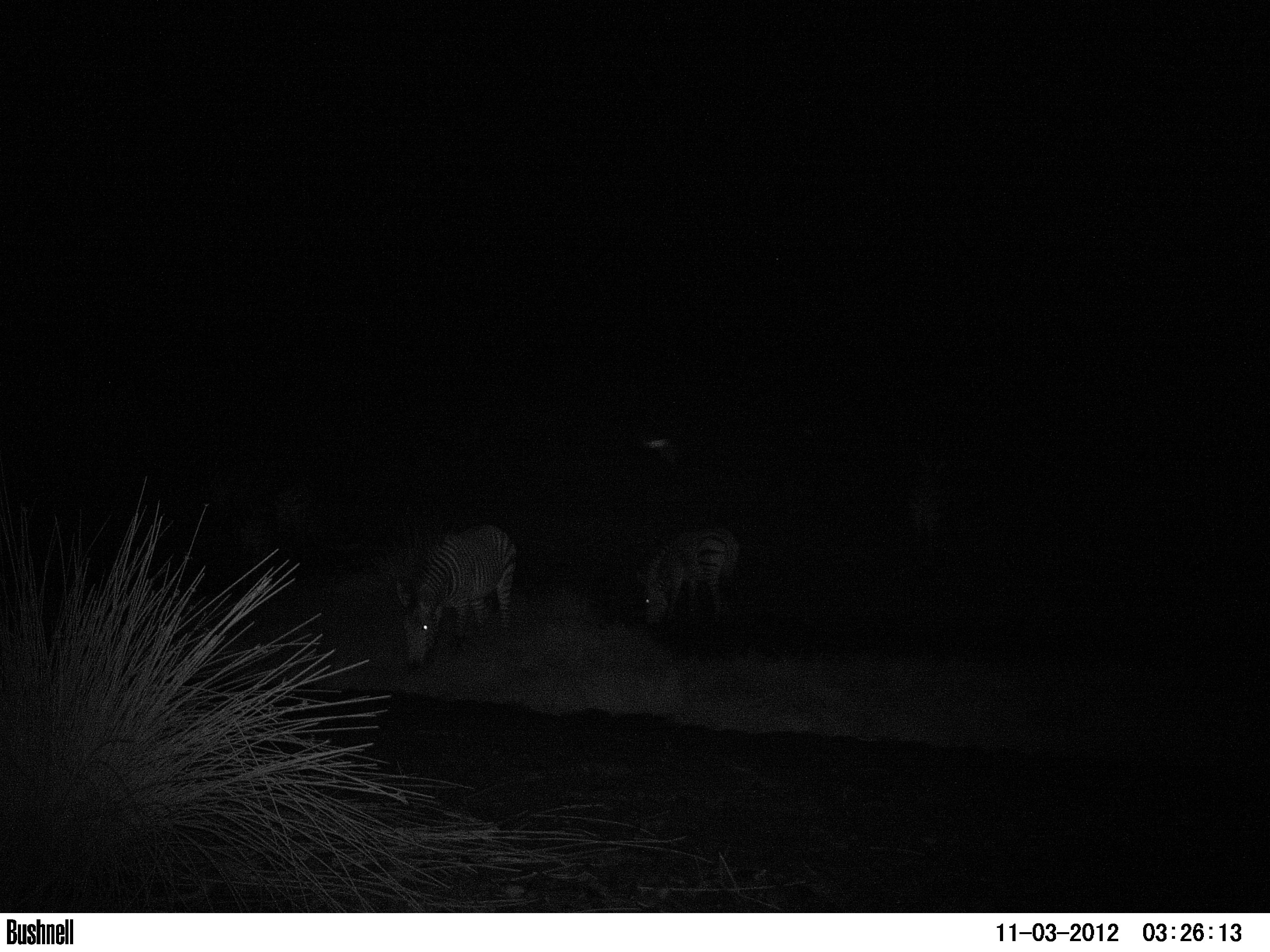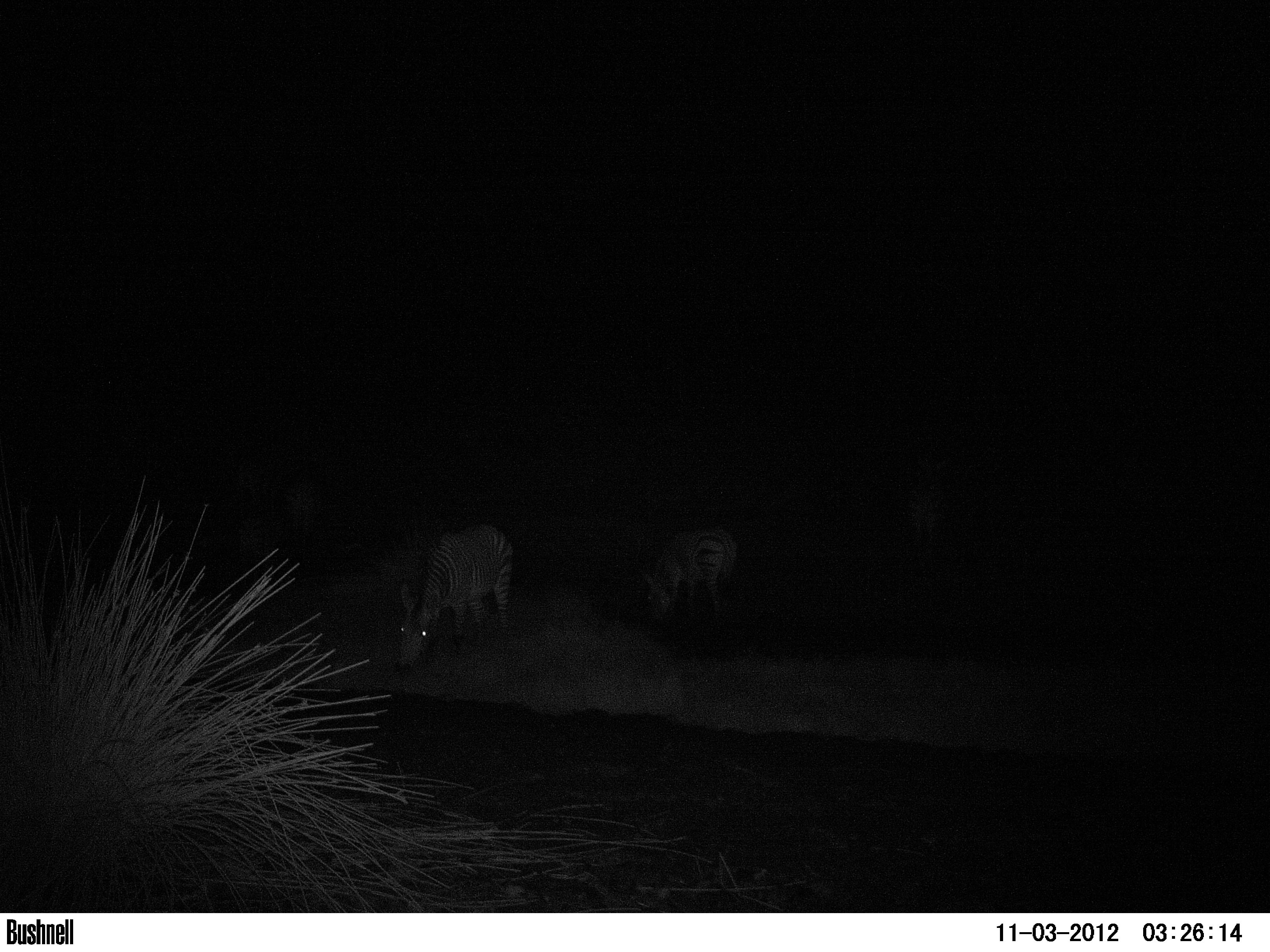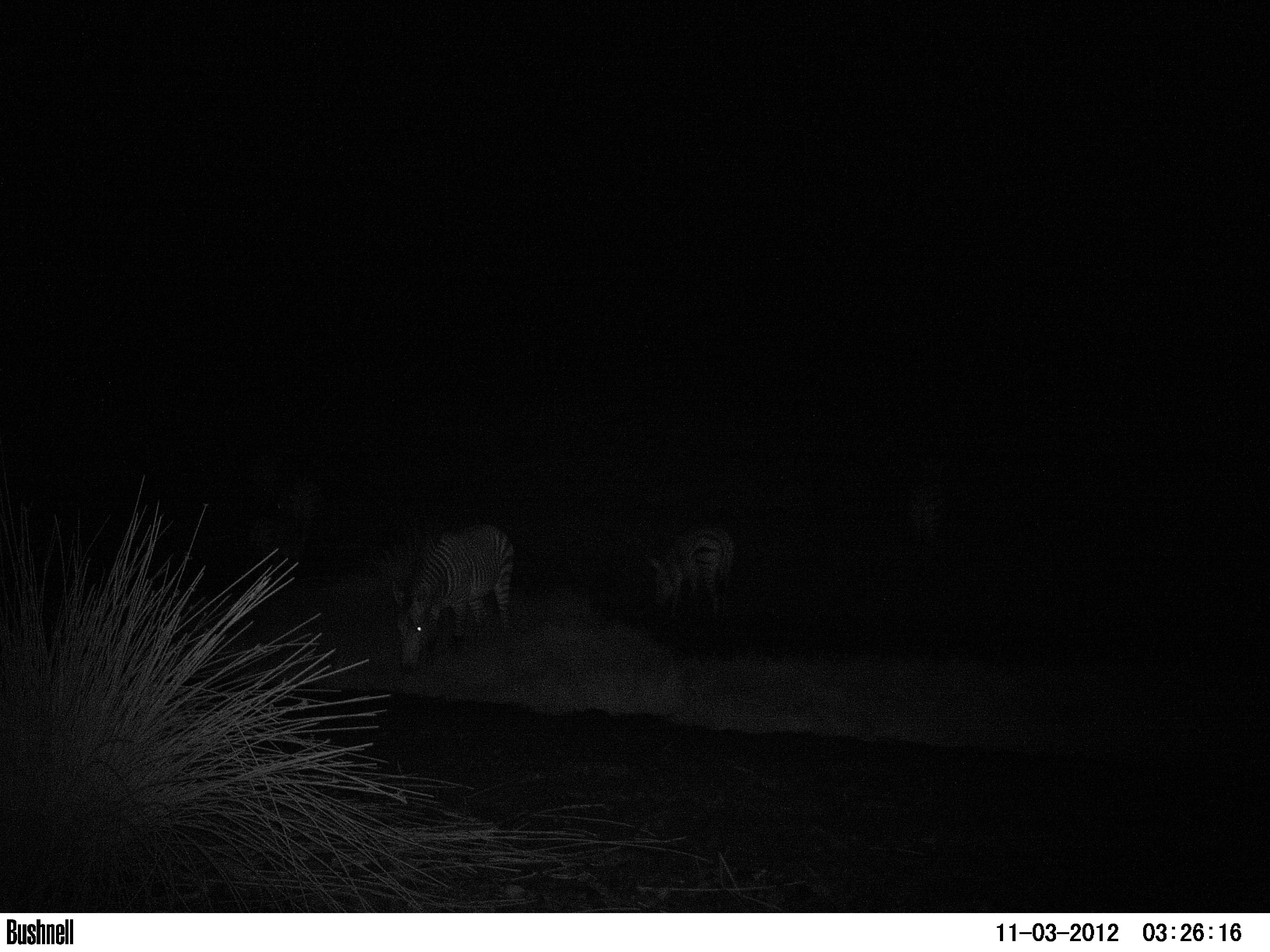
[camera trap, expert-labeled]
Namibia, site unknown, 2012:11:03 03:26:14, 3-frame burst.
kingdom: Animalia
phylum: Chordata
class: Mammalia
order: Perissodactyla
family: Equidae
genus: Equus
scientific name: Equus zebra hartmannae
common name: hartmann's mountain zebra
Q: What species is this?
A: Equus zebra hartmannae (hartmann's mountain zebra).